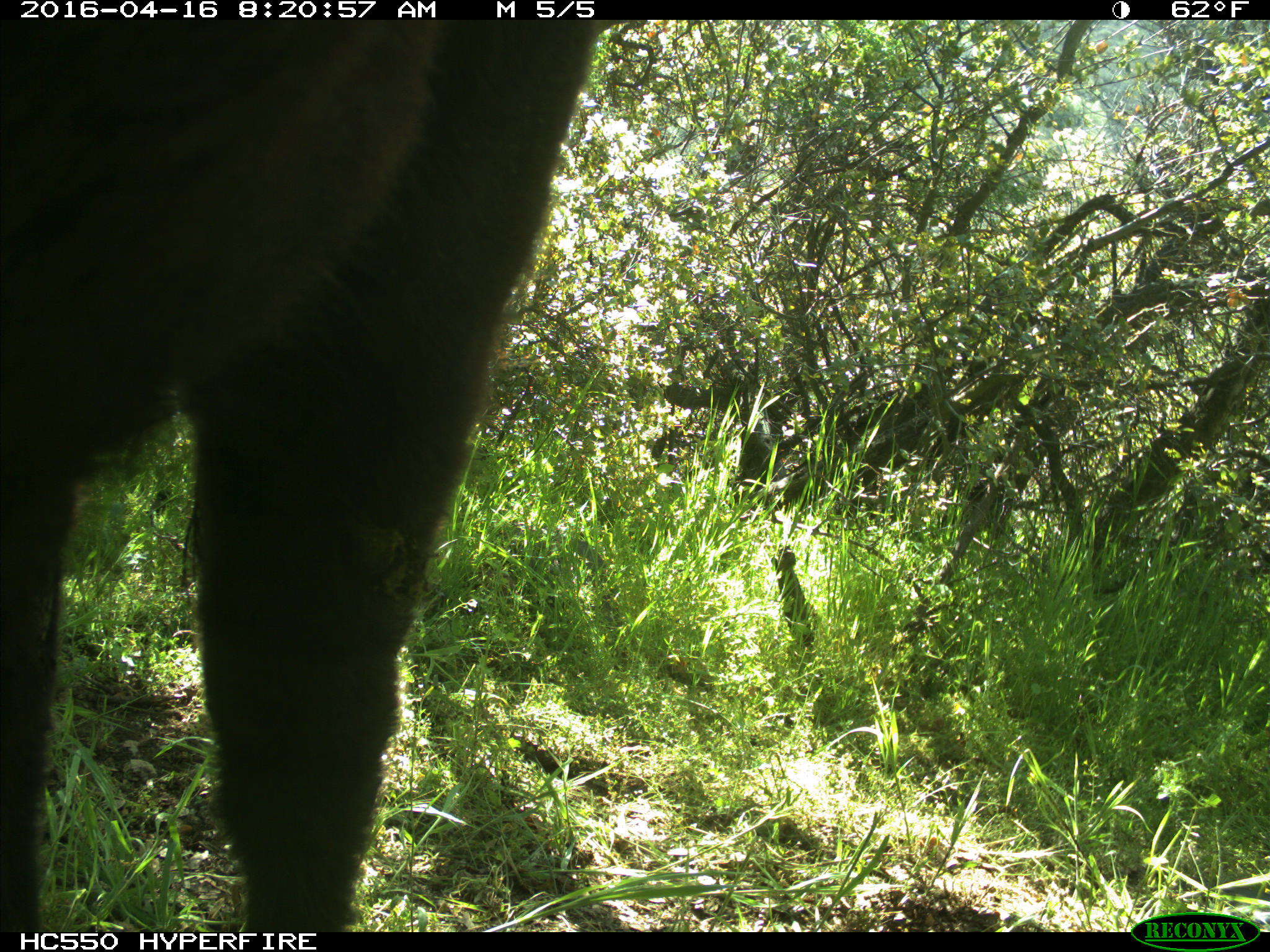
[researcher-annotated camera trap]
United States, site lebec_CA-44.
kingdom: Animalia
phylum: Chordata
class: Mammalia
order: Artiodactyla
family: Bovidae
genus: Bos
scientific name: Bos taurus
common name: domestic cow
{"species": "Bos taurus (domestic cow)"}